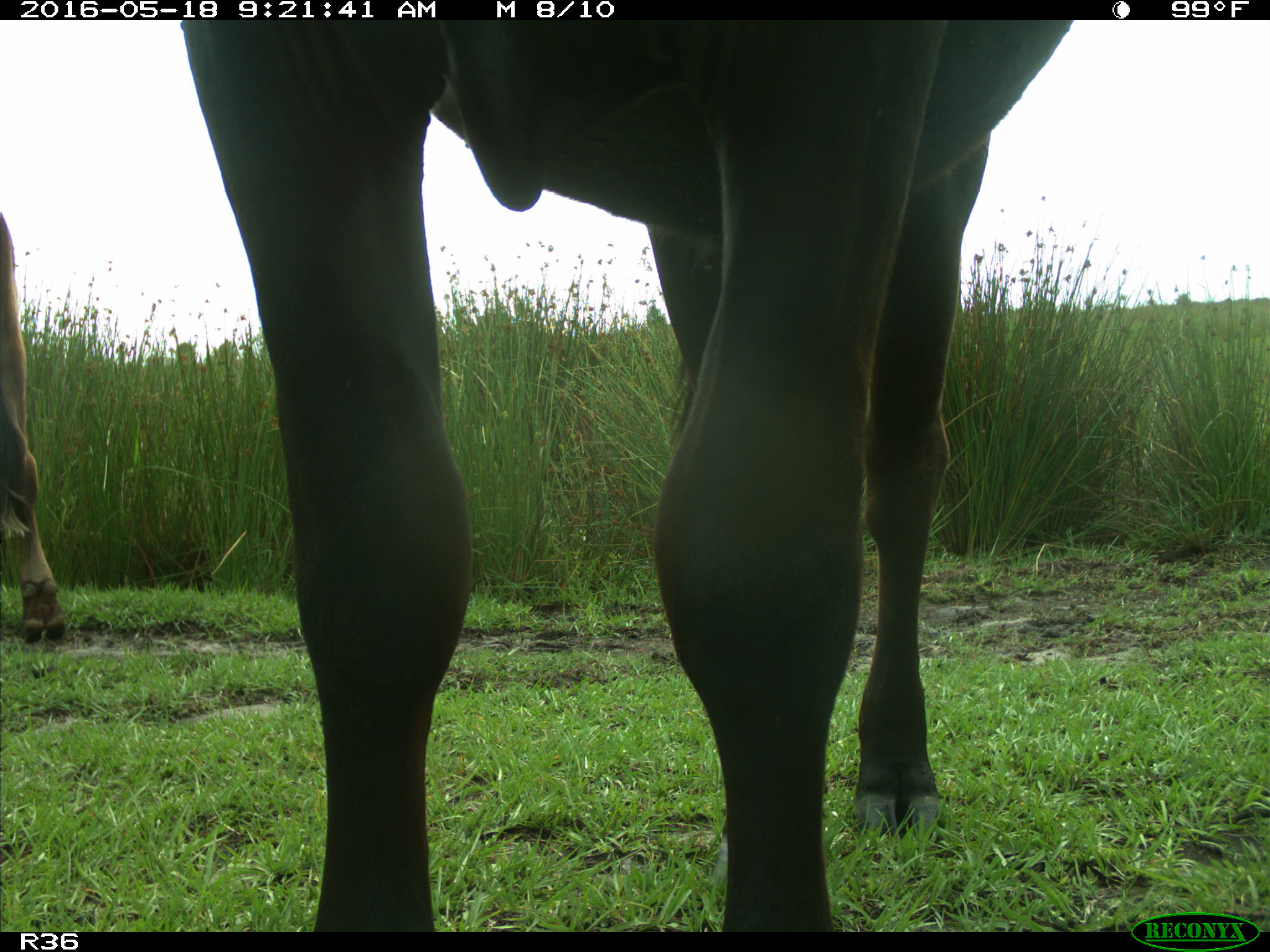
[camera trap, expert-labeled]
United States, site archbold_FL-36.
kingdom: Animalia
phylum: Chordata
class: Mammalia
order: Artiodactyla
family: Bovidae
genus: Bos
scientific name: Bos taurus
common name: domestic cow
Bos taurus (domestic cow).